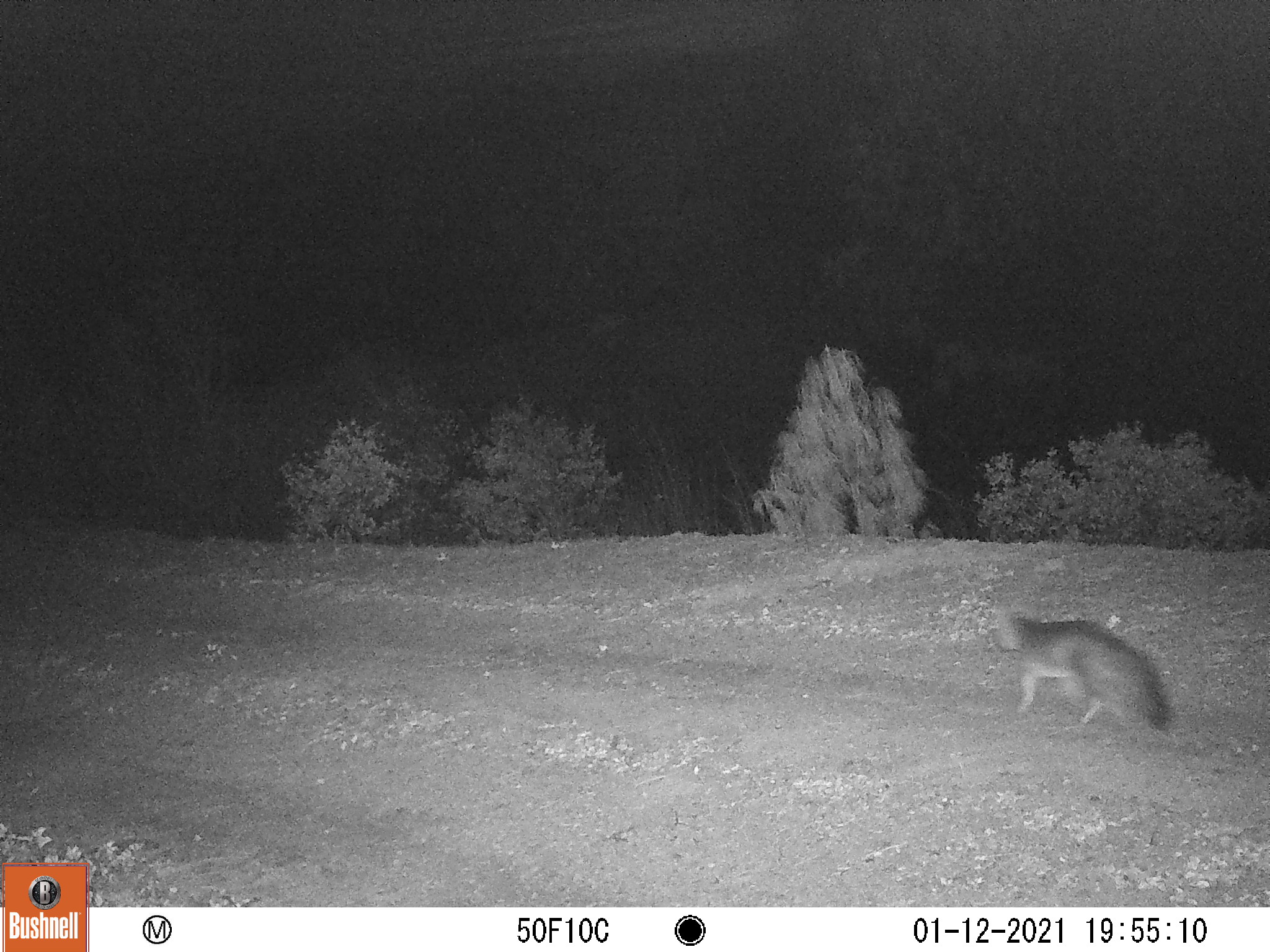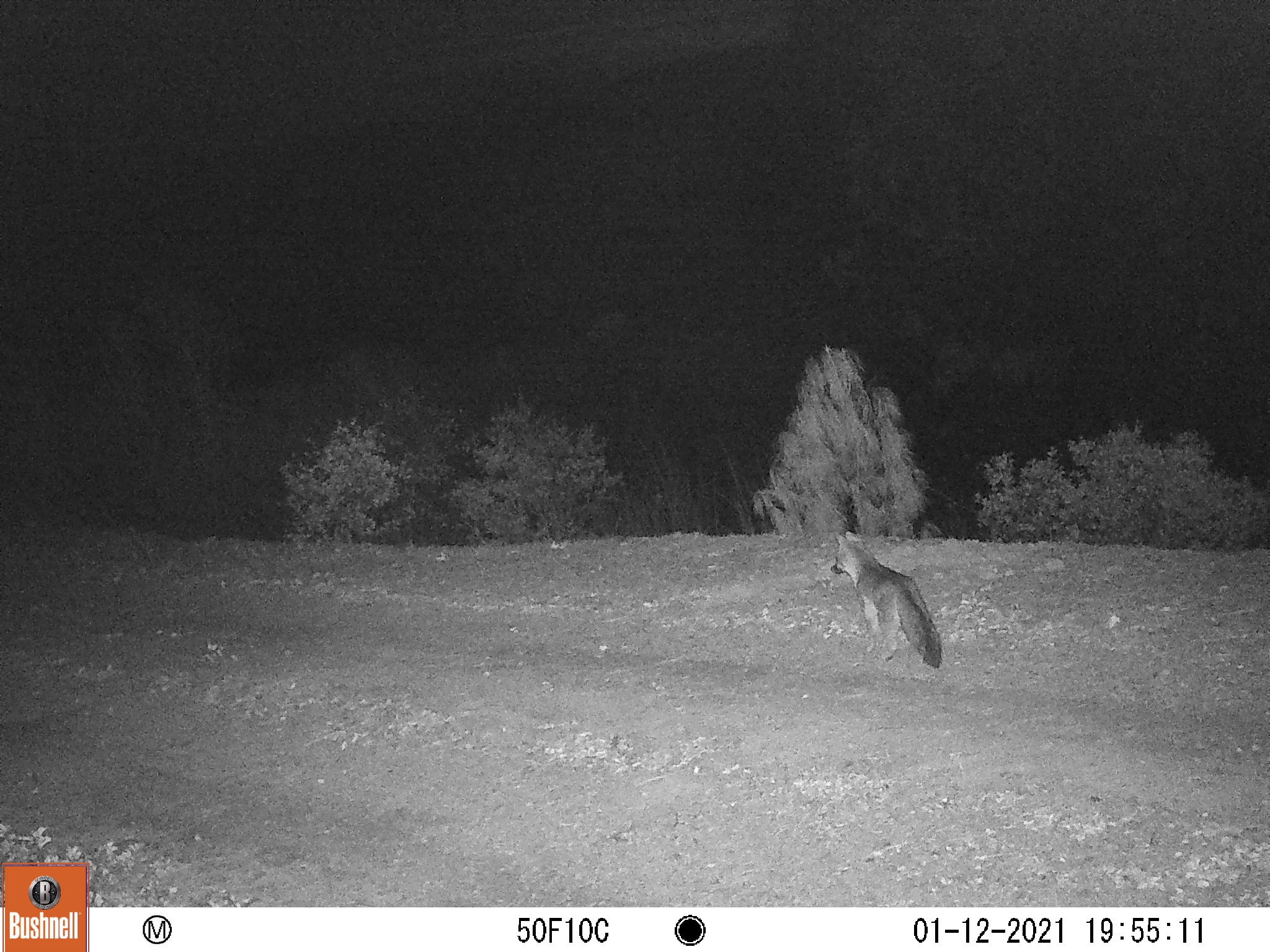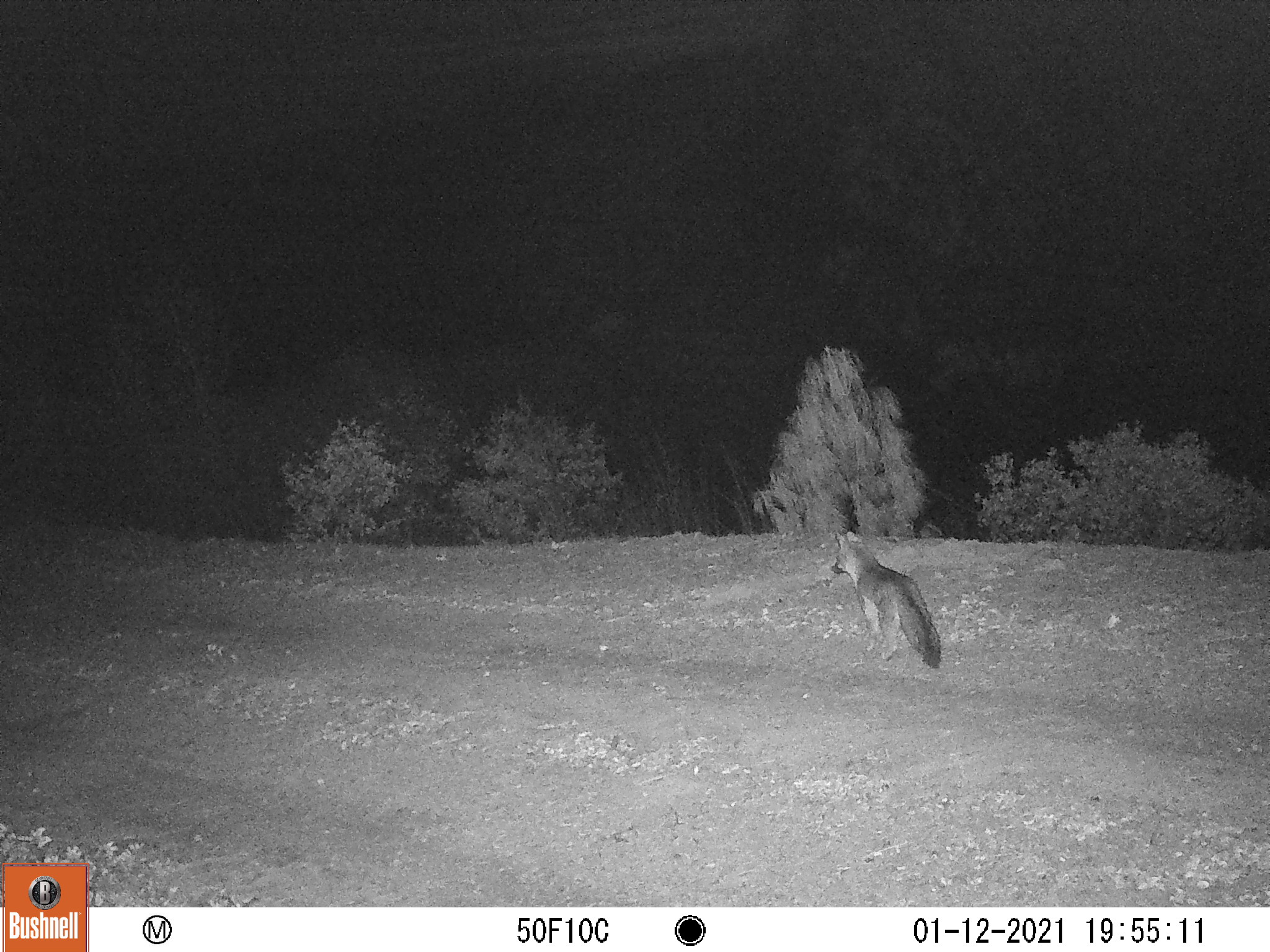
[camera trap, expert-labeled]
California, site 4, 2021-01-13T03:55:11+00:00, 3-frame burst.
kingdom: Animalia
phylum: Chordata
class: Mammalia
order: Carnivora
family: Canidae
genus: Urocyon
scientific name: Urocyon cinereoargenteus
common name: gray fox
Gray fox (Urocyon cinereoargenteus).